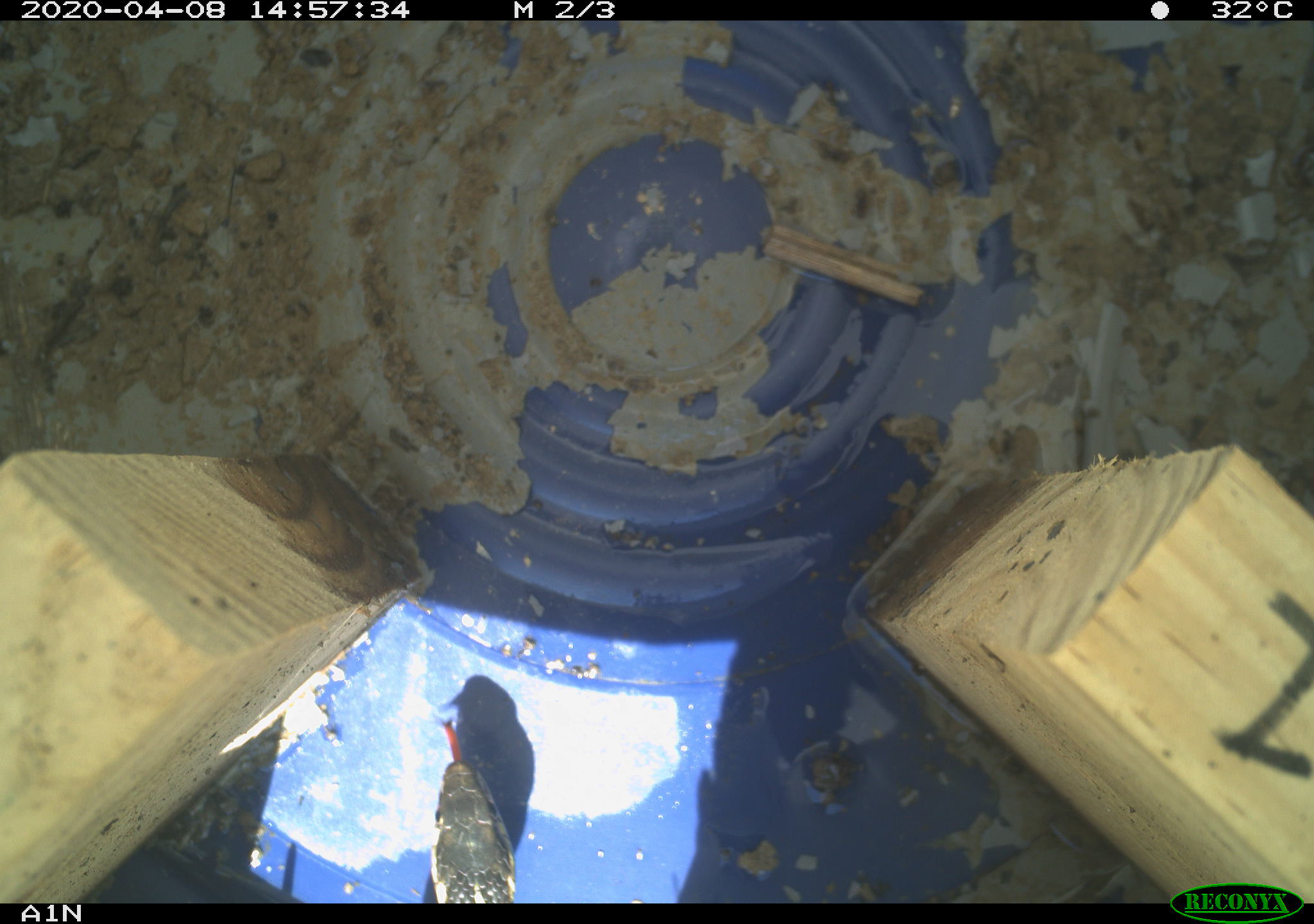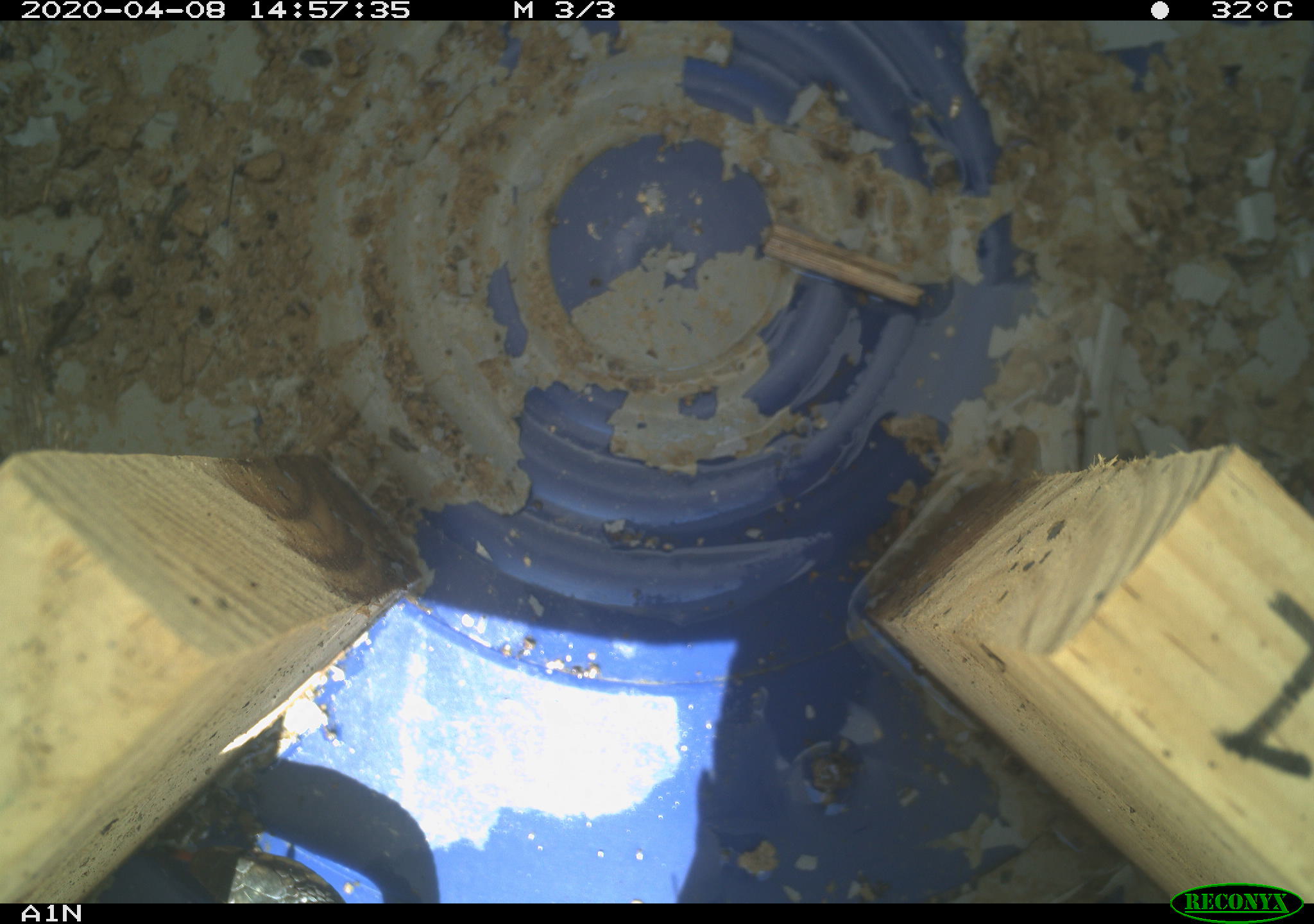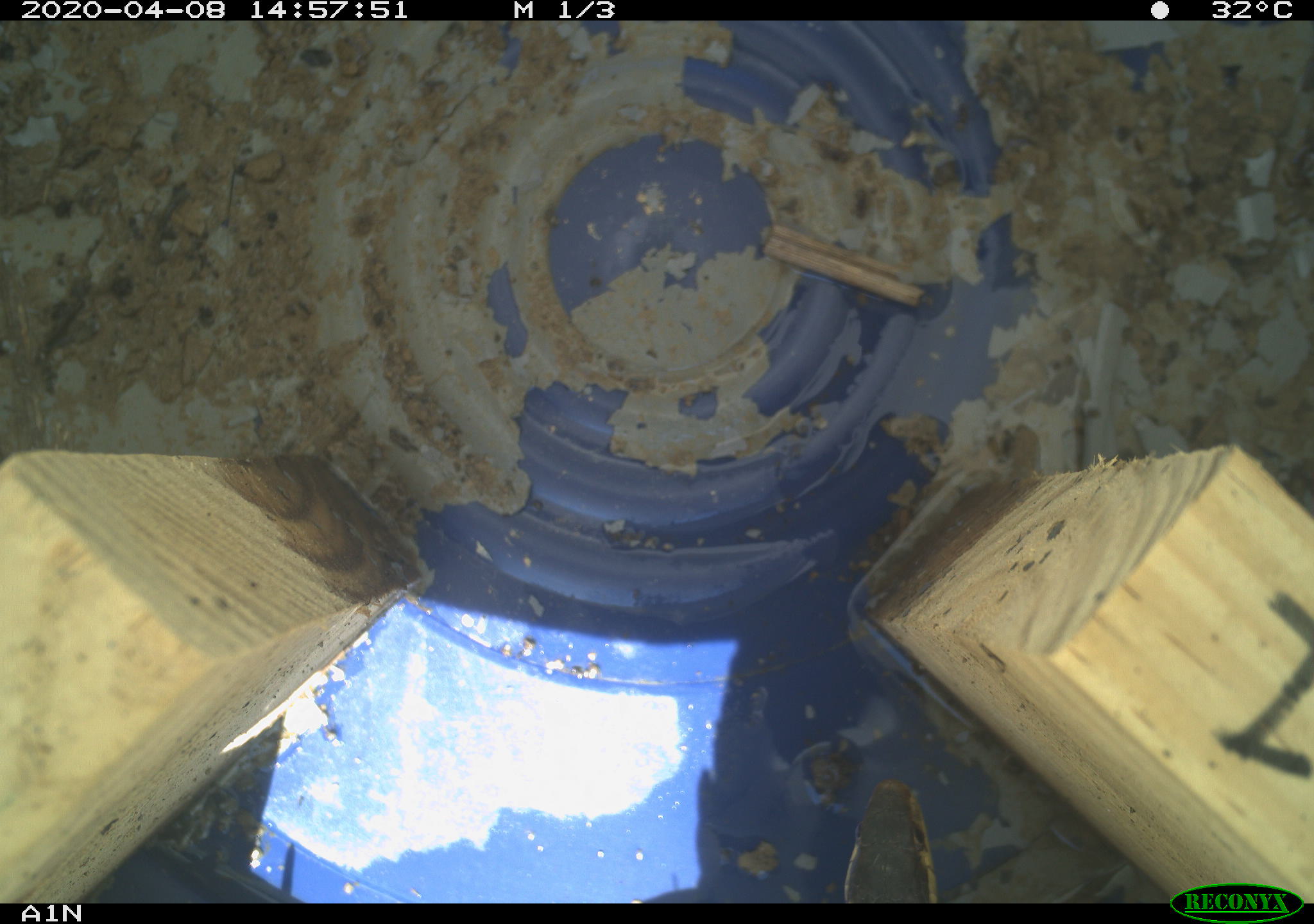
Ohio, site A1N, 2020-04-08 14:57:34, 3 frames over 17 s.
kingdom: Animalia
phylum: Chordata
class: Reptilia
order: Squamata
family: Colubridae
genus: Thamnophis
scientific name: Thamnophis sirtalis sirtalis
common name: eastern gartersnake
Eastern gartersnake (Thamnophis sirtalis sirtalis).